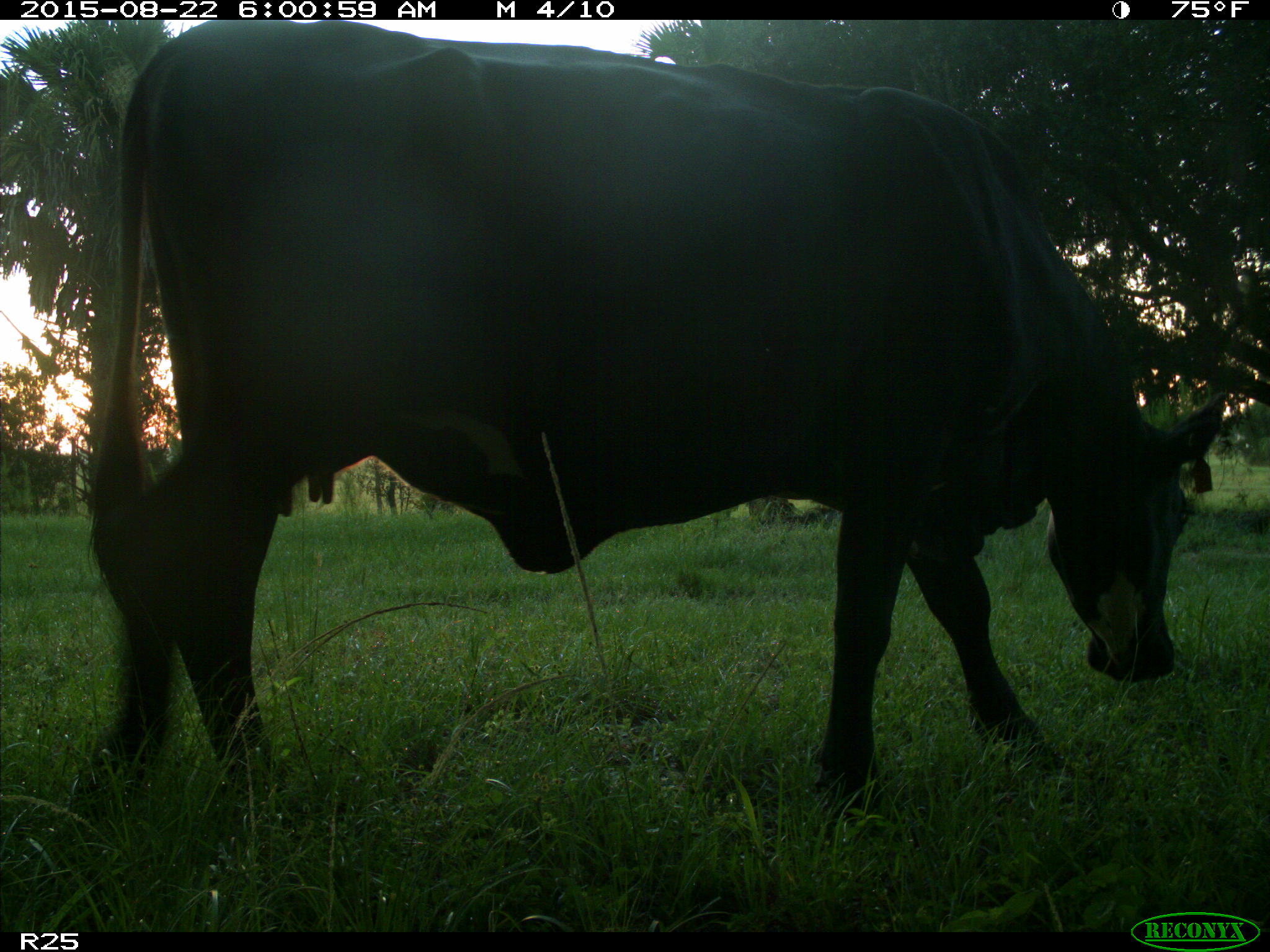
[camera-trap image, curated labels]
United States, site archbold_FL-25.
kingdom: Animalia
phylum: Chordata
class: Mammalia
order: Artiodactyla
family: Bovidae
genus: Bos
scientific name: Bos taurus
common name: domestic cow